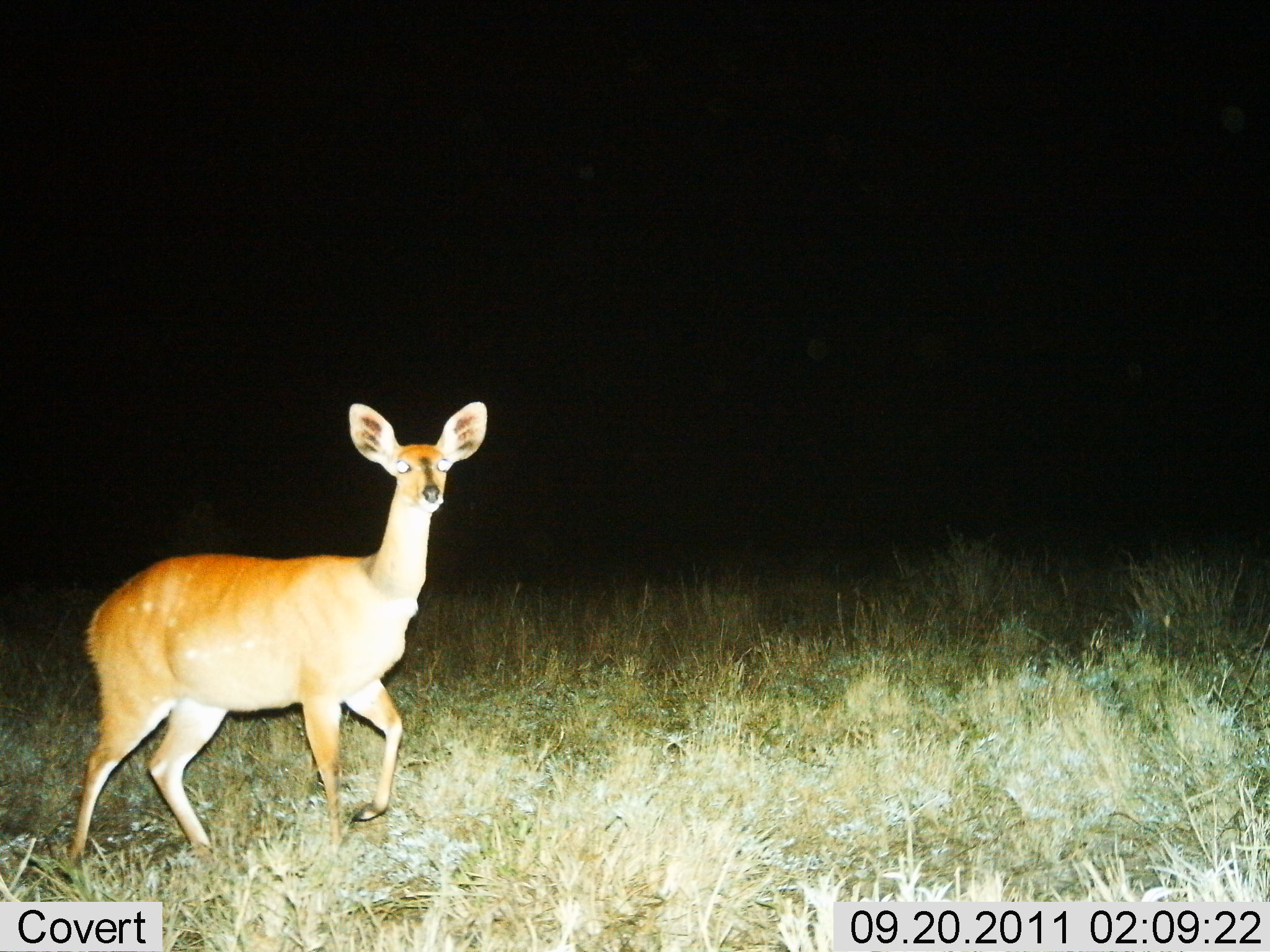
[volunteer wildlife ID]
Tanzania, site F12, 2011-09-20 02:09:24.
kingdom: Animalia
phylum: Chordata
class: Mammalia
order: Artiodactyla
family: Bovidae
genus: Redunca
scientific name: Redunca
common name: reedbuck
Reedbuck (Redunca), count 1. Behavior (volunteer vote fractions): standing 67%, resting 0%, moving 33%, interacting 0%. Young present (vote fraction): 0%. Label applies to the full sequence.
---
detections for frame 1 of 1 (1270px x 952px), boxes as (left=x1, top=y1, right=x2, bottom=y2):
animal: (left=67, top=397, right=488, bottom=868)